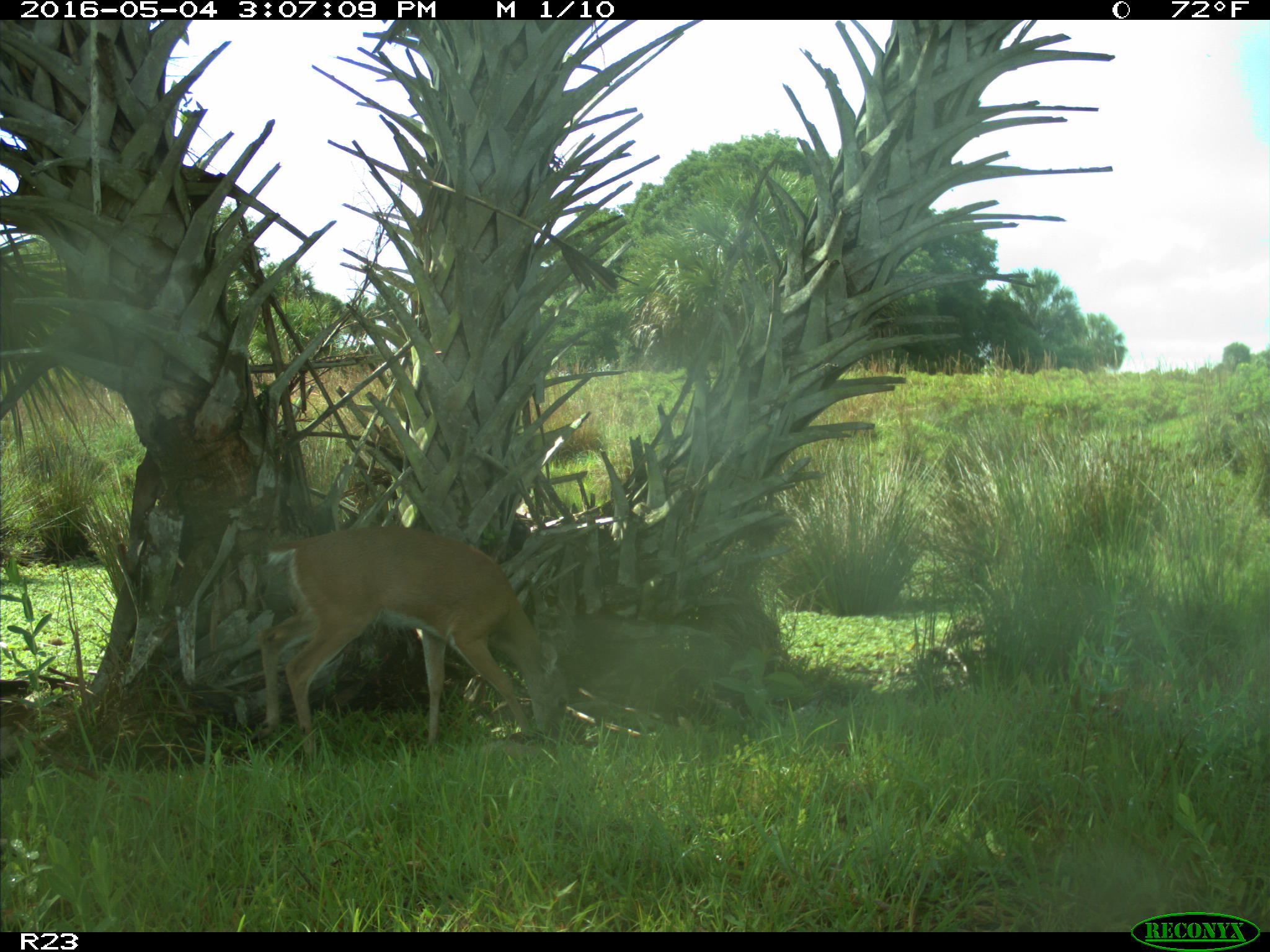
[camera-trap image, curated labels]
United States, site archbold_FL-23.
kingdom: Animalia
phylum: Chordata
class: Mammalia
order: Artiodactyla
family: Cervidae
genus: Odocoileus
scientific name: Odocoileus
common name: deer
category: unidentified deer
Unidentified deer (deer) (Odocoileus).